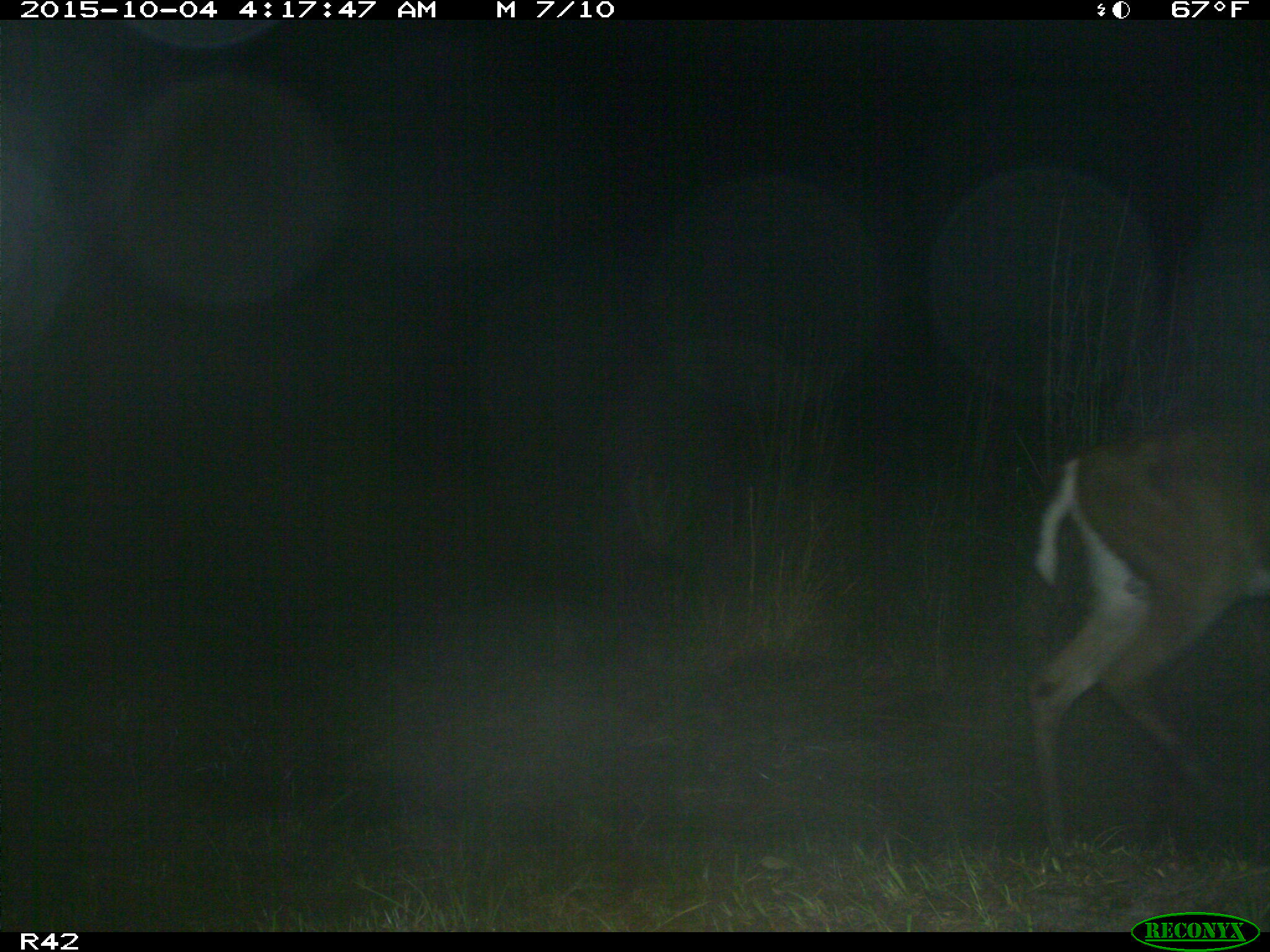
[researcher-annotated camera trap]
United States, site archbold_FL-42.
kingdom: Animalia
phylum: Chordata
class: Mammalia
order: Artiodactyla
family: Cervidae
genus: Odocoileus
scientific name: Odocoileus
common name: deer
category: unidentified deer